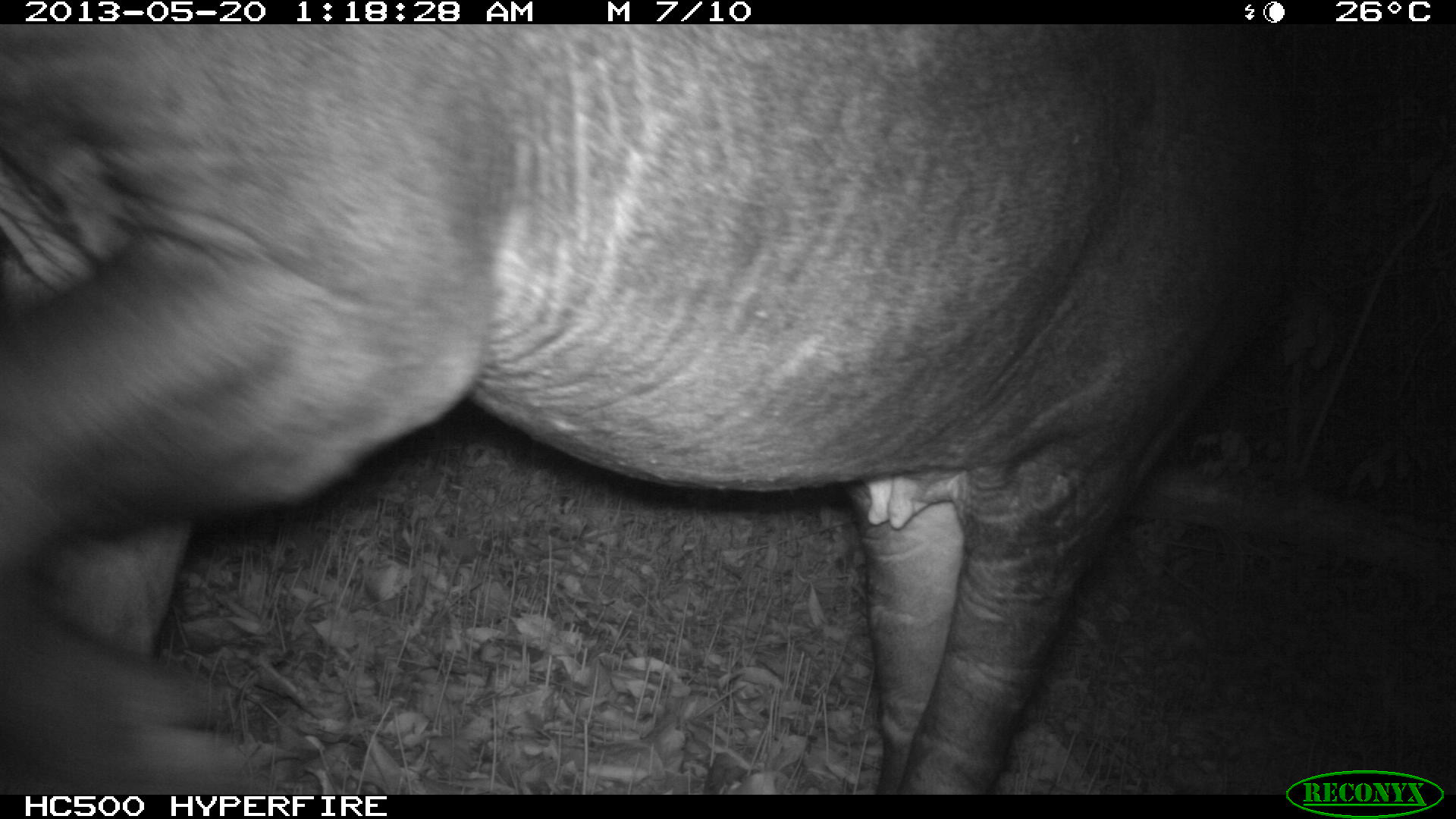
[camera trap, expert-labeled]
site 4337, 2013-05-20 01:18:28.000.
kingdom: Animalia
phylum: Chordata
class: Mammalia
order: Perissodactyla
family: Tapiridae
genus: Tapirus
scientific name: Tapirus bairdii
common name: baird's tapir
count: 1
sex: female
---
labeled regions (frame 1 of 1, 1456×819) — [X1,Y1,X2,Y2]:
tapirus bairdii: [0,24,1332,795]